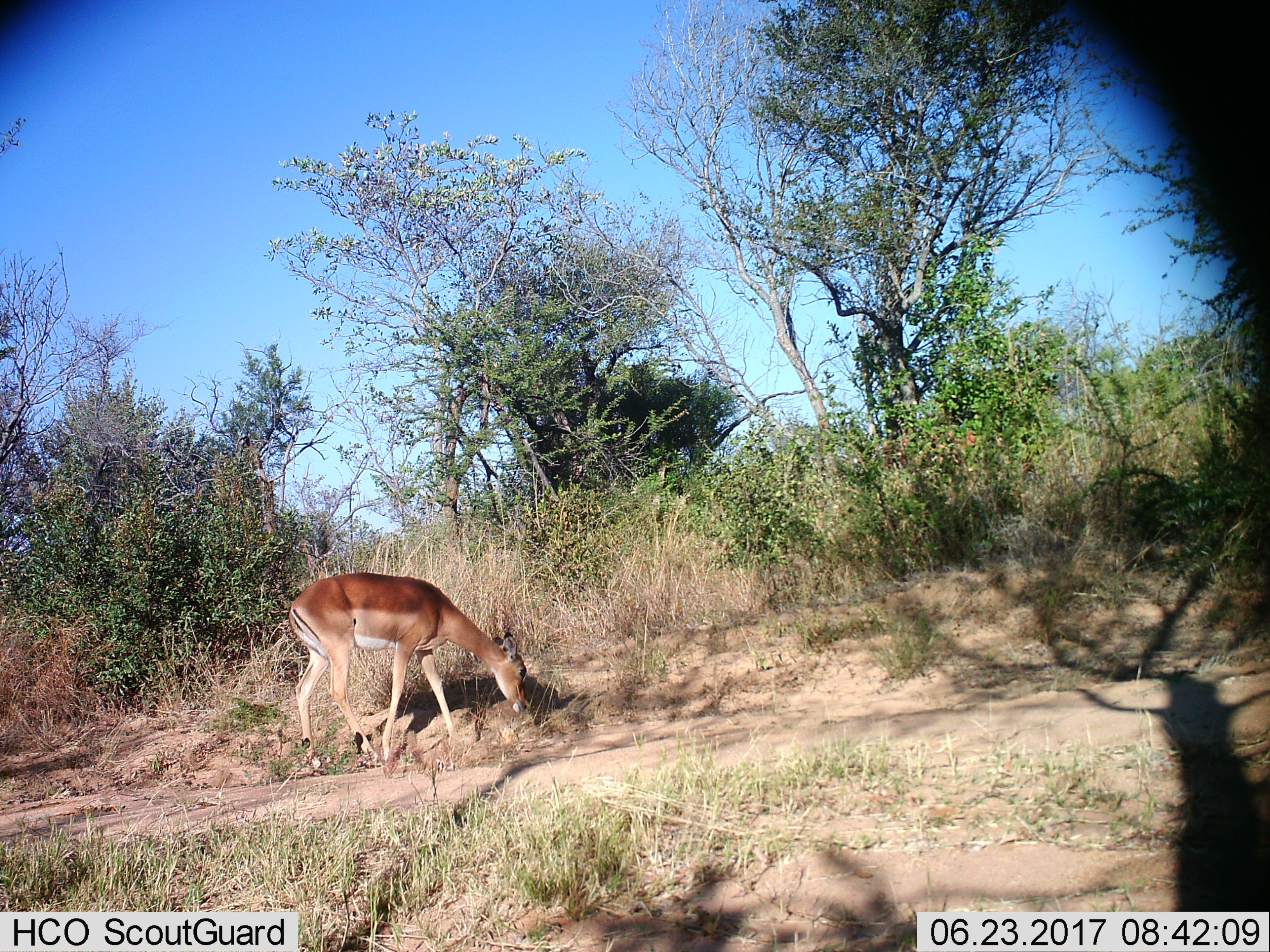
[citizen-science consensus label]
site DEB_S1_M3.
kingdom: Animalia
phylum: Chordata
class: Mammalia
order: Artiodactyla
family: Bovidae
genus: Aepyceros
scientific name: Aepyceros melampus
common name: impala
Impala (Aepyceros melampus), count 1. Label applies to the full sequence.